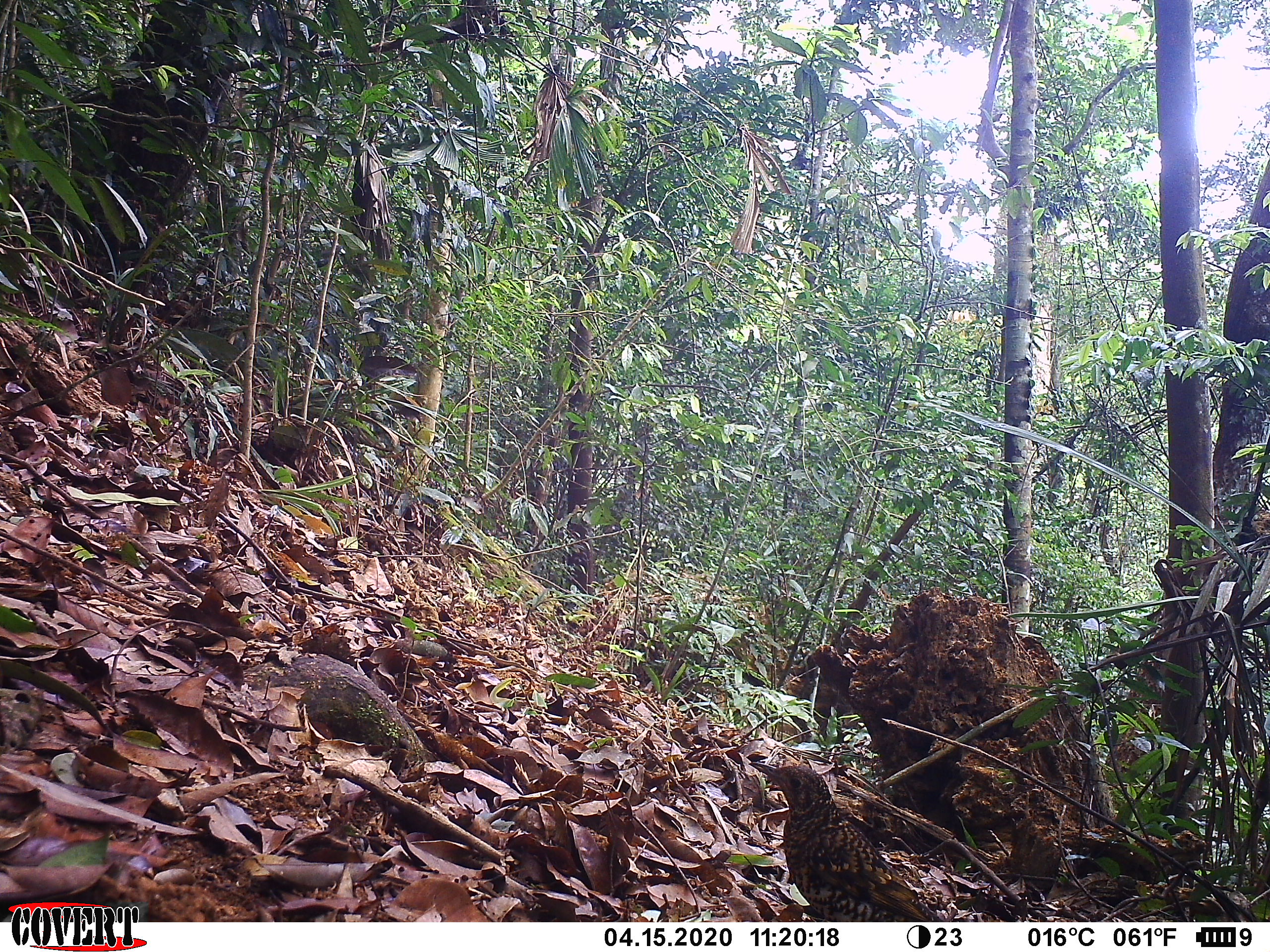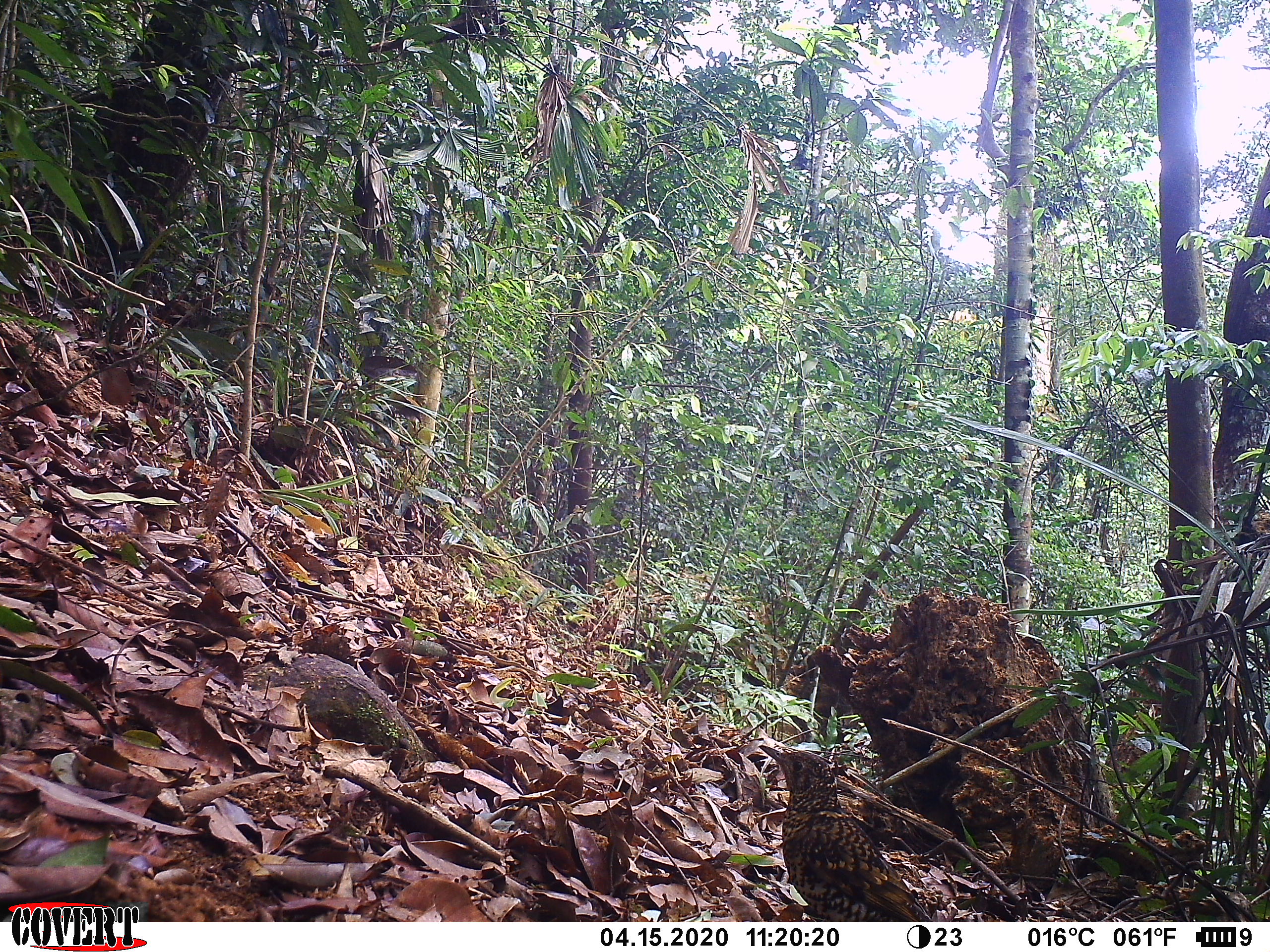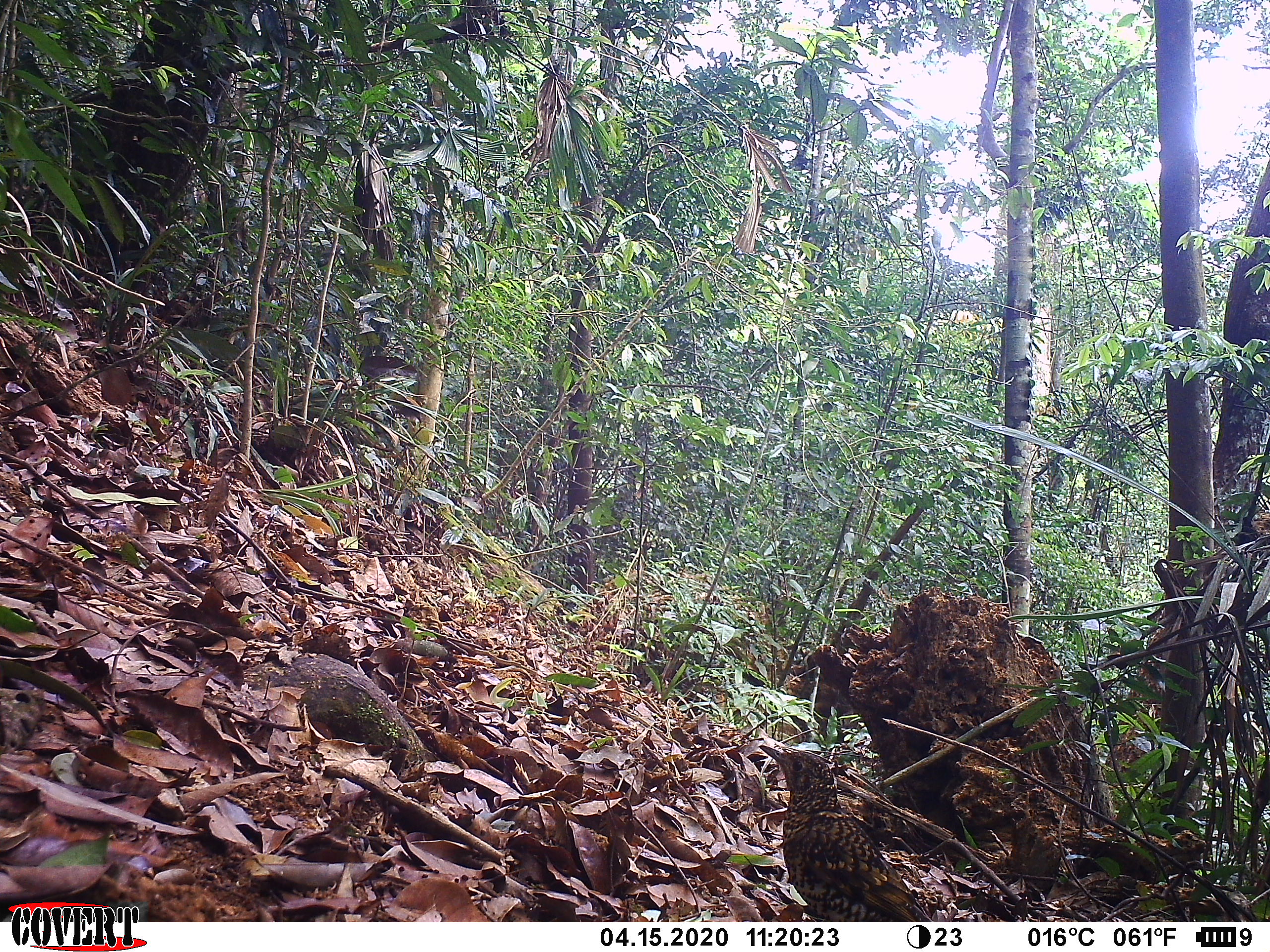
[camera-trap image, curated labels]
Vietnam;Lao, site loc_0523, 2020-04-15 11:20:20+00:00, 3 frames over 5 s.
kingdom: Animalia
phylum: Chordata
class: Aves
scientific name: Aves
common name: bird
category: unidentified bird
Unidentified bird (bird) (Aves). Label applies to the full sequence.